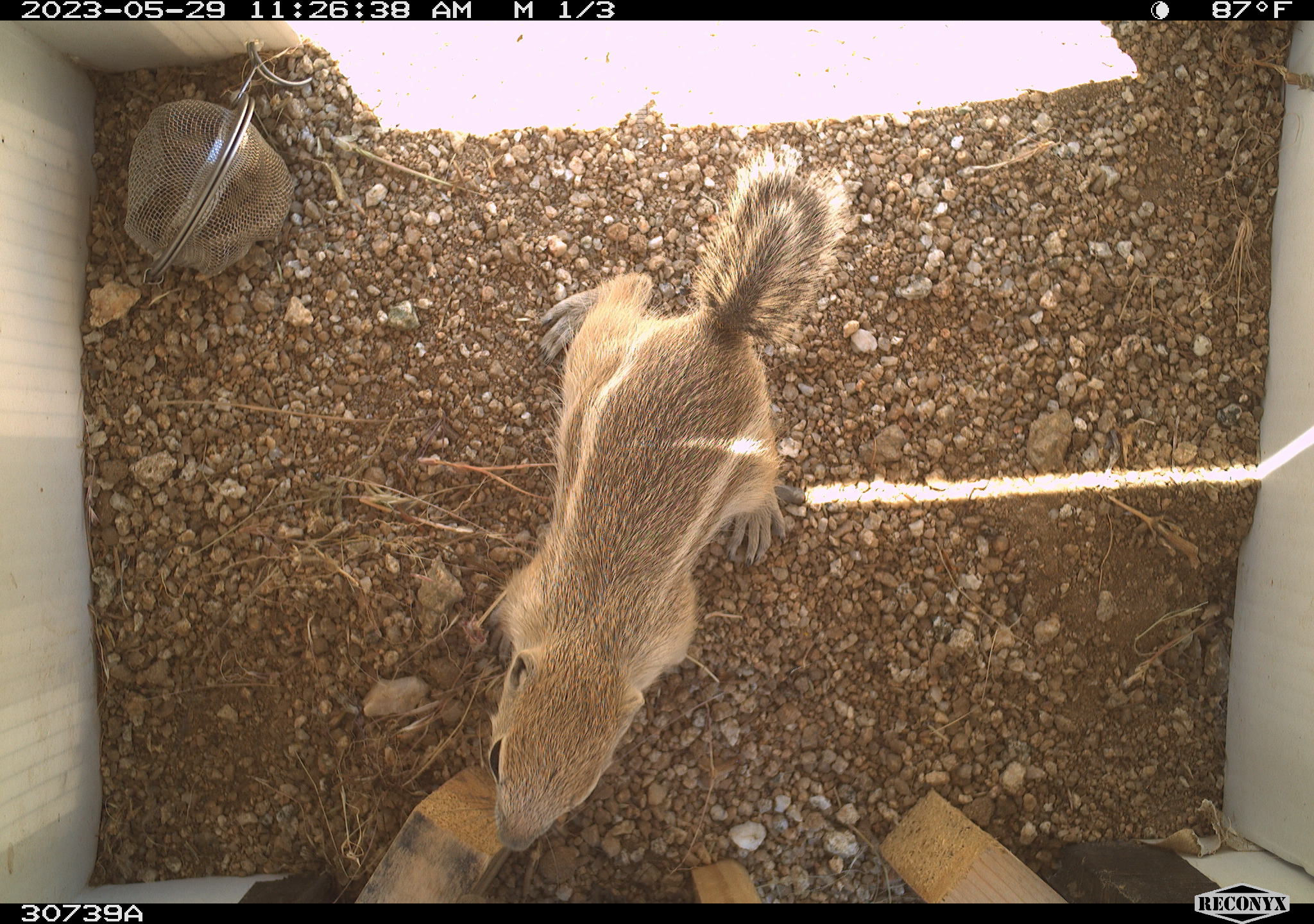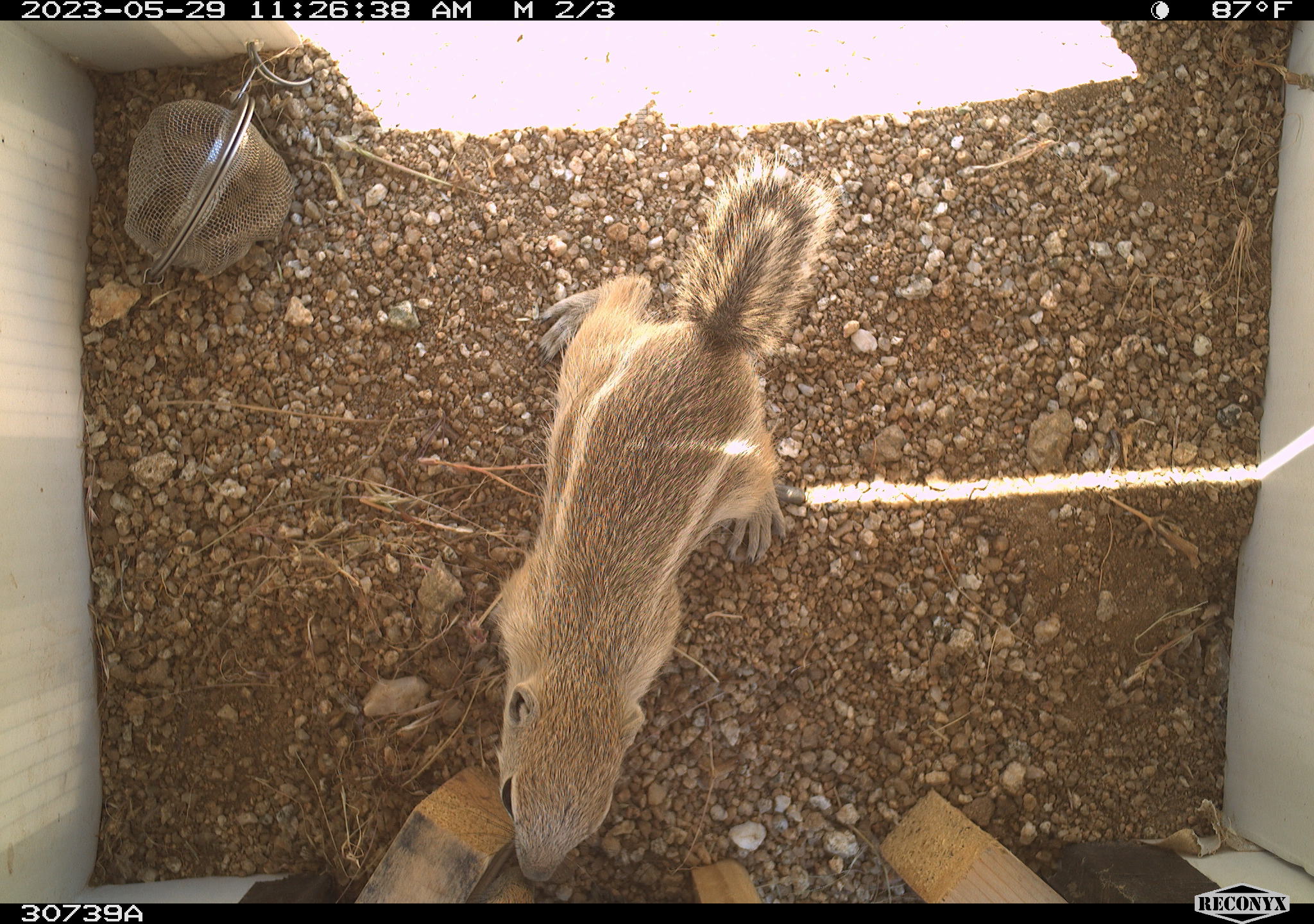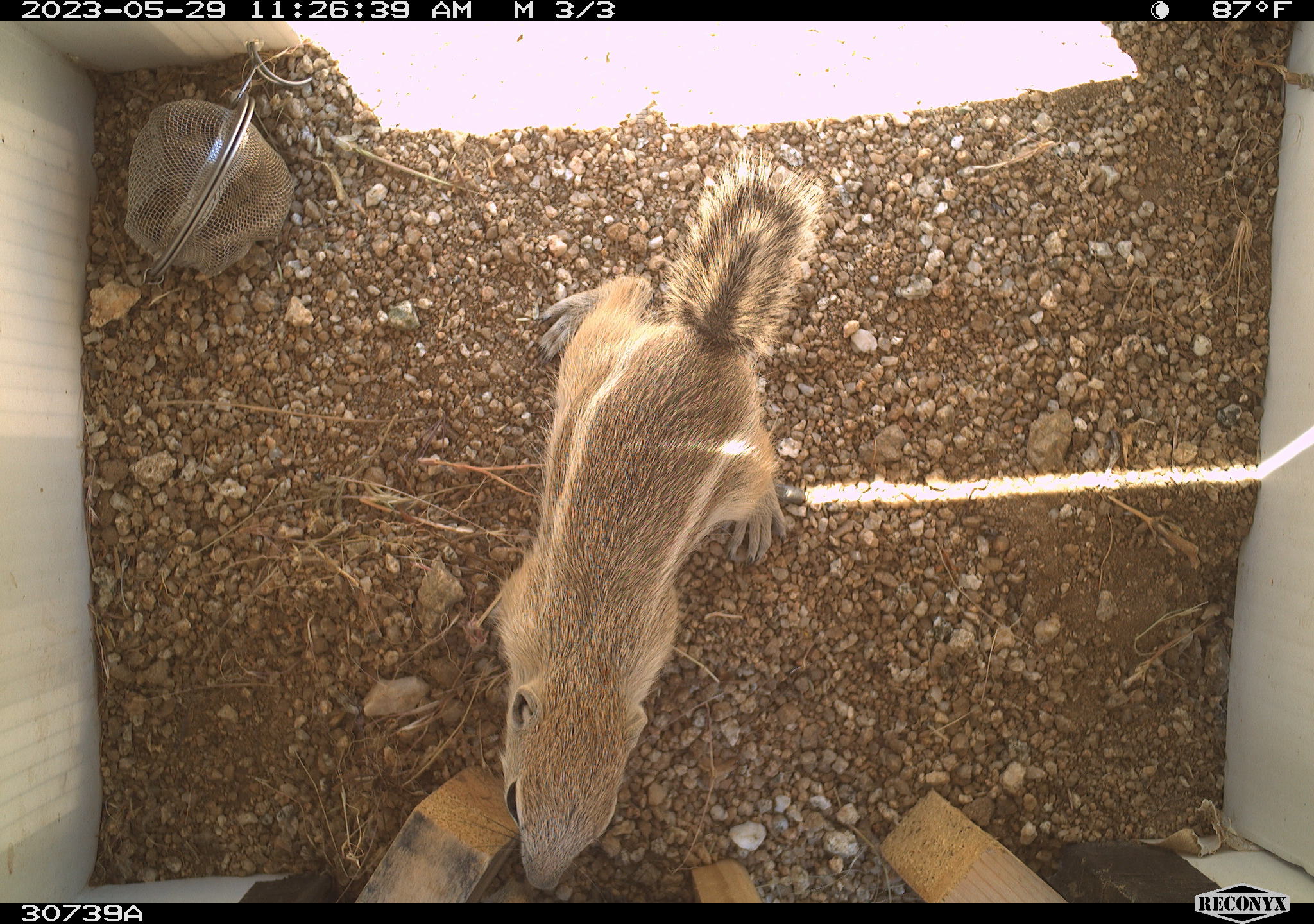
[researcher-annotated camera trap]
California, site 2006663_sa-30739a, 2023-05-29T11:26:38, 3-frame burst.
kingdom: Animalia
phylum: Chordata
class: Mammalia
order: Rodentia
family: Sciuridae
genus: Ammospermophilus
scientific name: Ammospermophilus leucurus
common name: white-tailed antelope squirrel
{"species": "white-tailed antelope squirrel (Ammospermophilus leucurus)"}